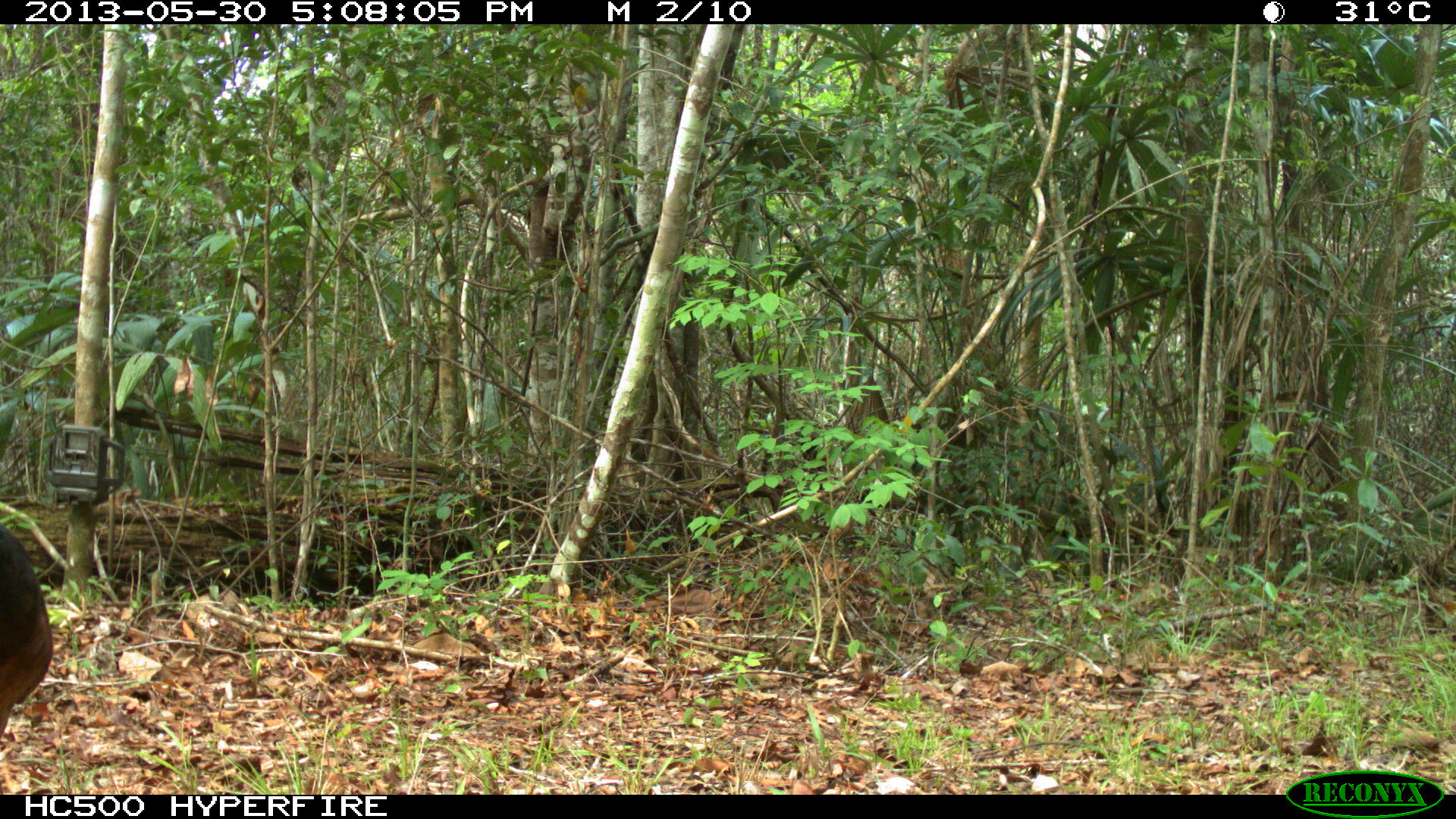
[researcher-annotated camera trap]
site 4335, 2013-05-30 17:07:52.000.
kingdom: Animalia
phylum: Chordata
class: Aves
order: Galliformes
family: Cracidae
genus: Crax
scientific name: Crax rubra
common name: great curassow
Crax rubra (great curassow), count 1, sex female.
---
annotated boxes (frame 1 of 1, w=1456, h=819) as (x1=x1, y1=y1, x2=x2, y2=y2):
crax rubra: (x1=0, y1=528, x2=51, y2=738)